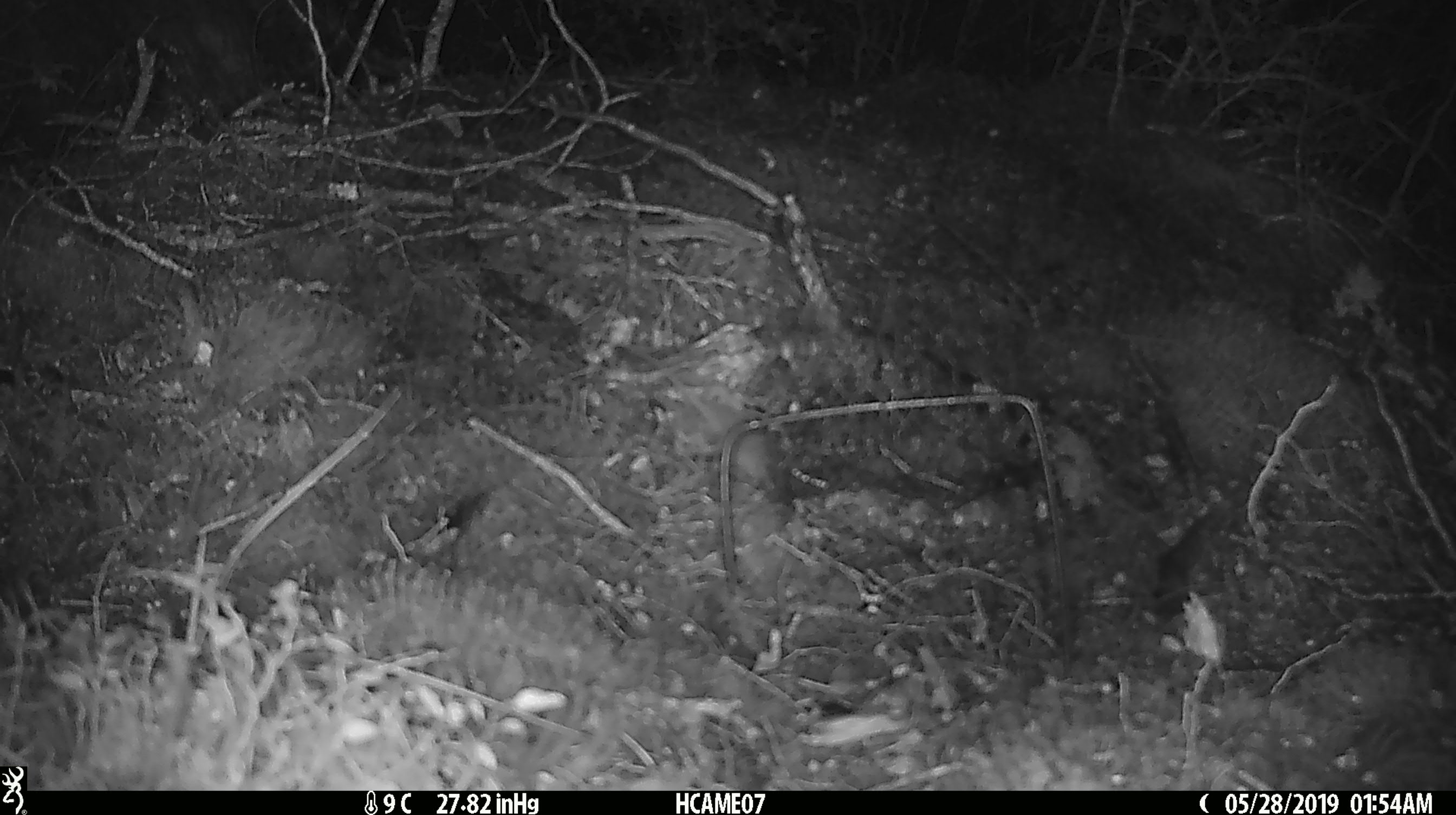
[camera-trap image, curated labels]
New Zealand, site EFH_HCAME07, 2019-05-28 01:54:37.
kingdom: Animalia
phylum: Chordata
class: Mammalia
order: Rodentia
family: Muridae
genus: Mus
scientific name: Mus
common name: mouse